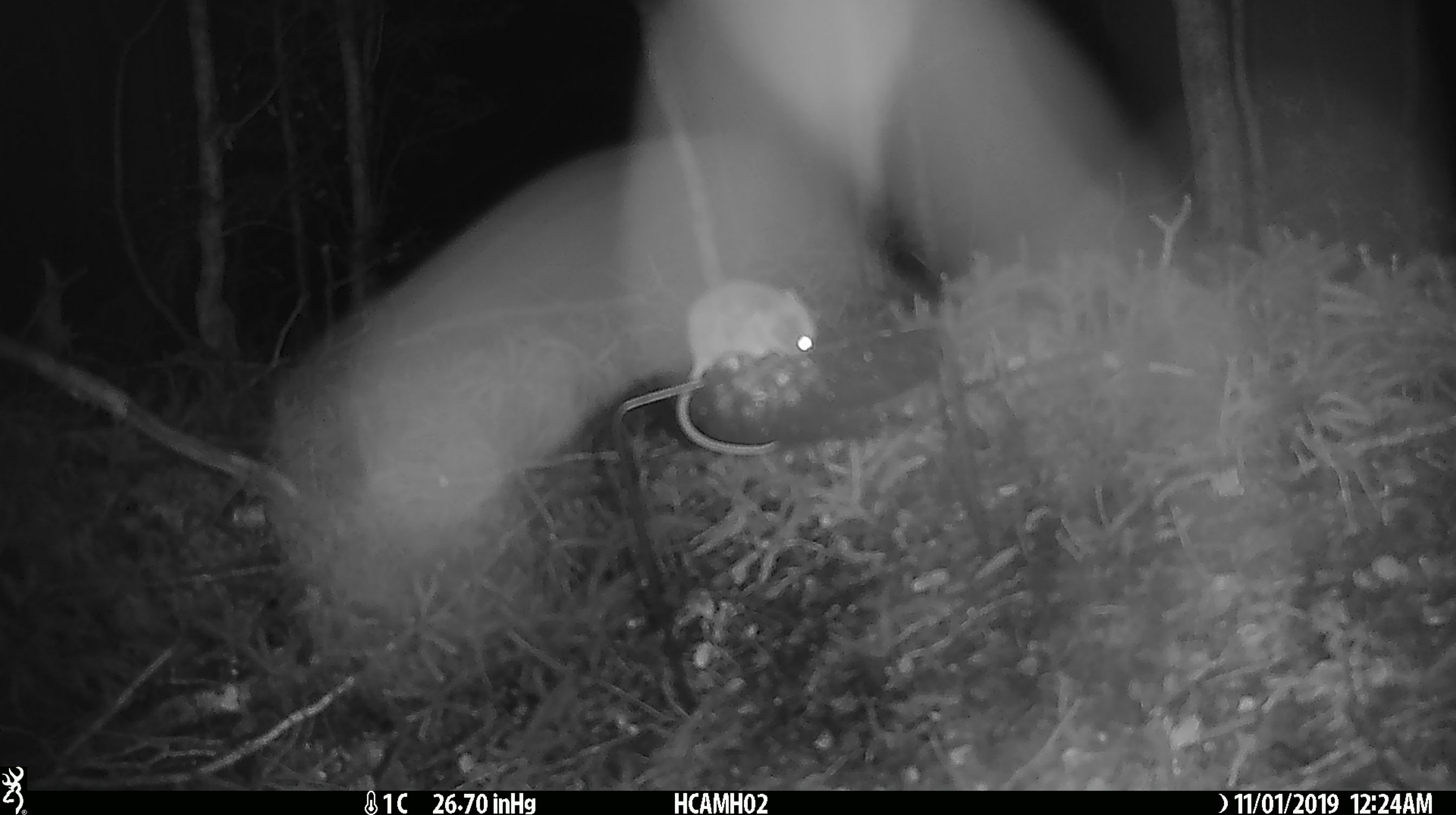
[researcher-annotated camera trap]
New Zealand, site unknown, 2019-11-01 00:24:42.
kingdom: Animalia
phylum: Chordata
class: Mammalia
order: Rodentia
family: Muridae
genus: Mus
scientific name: Mus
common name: mouse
Mouse (Mus).